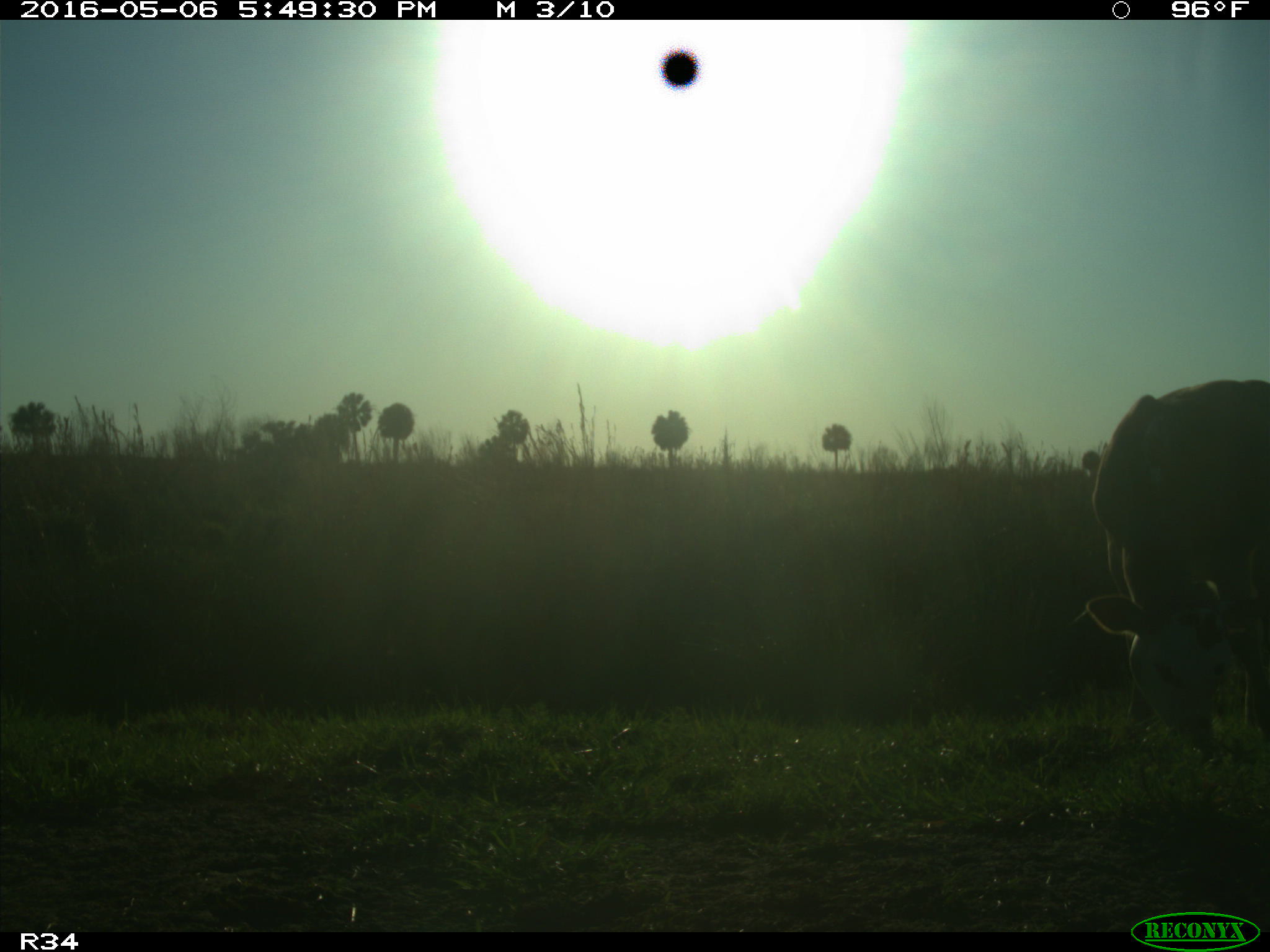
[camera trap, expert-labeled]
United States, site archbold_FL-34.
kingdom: Animalia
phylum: Chordata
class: Mammalia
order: Artiodactyla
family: Bovidae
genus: Bos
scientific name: Bos taurus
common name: domestic cow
Bos taurus (domestic cow).